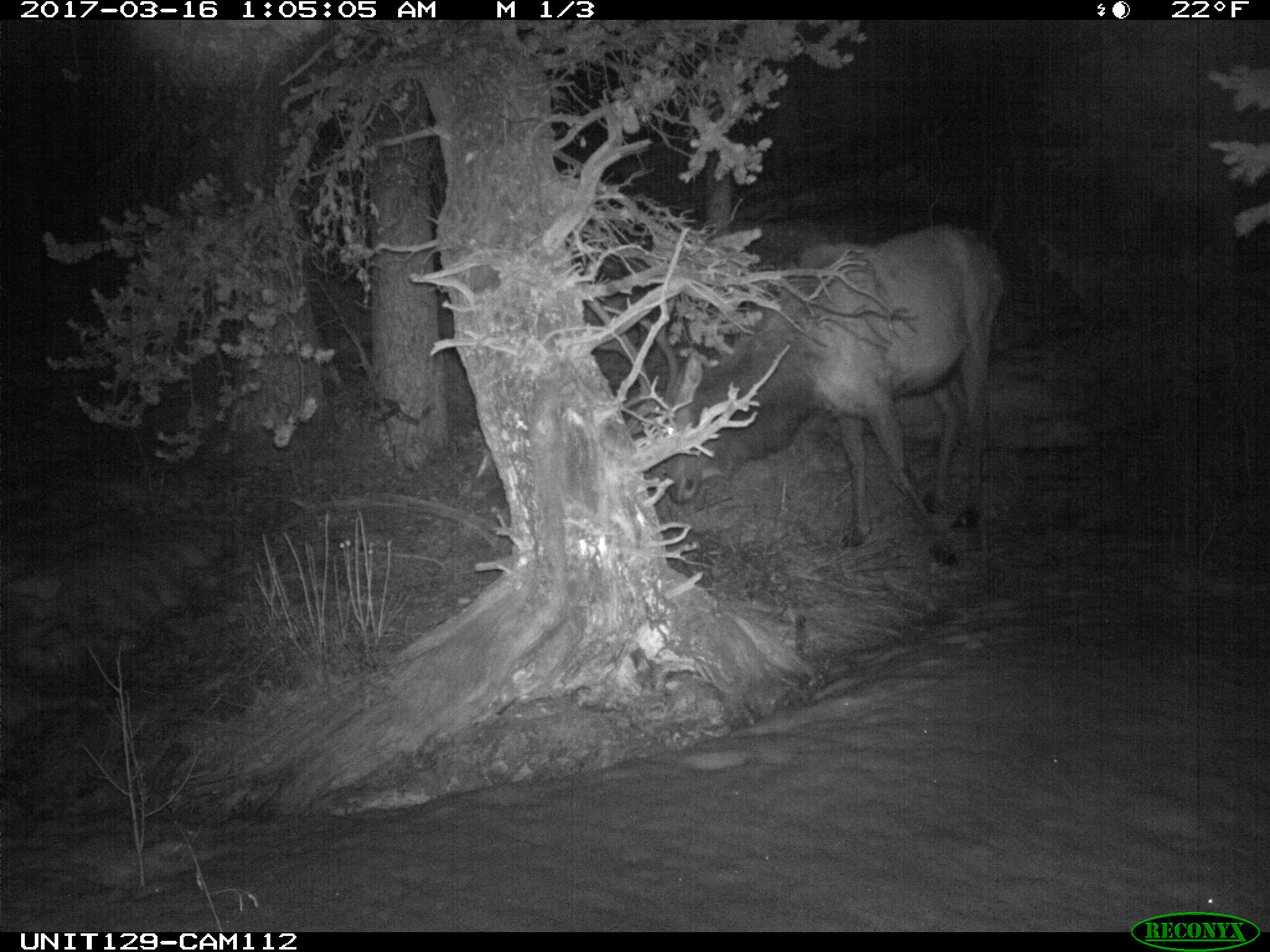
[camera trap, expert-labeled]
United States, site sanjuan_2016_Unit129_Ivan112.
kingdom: Animalia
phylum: Chordata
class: Mammalia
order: Artiodactyla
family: Cervidae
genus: Cervus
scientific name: Cervus elaphus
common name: red deer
Cervus elaphus (red deer).